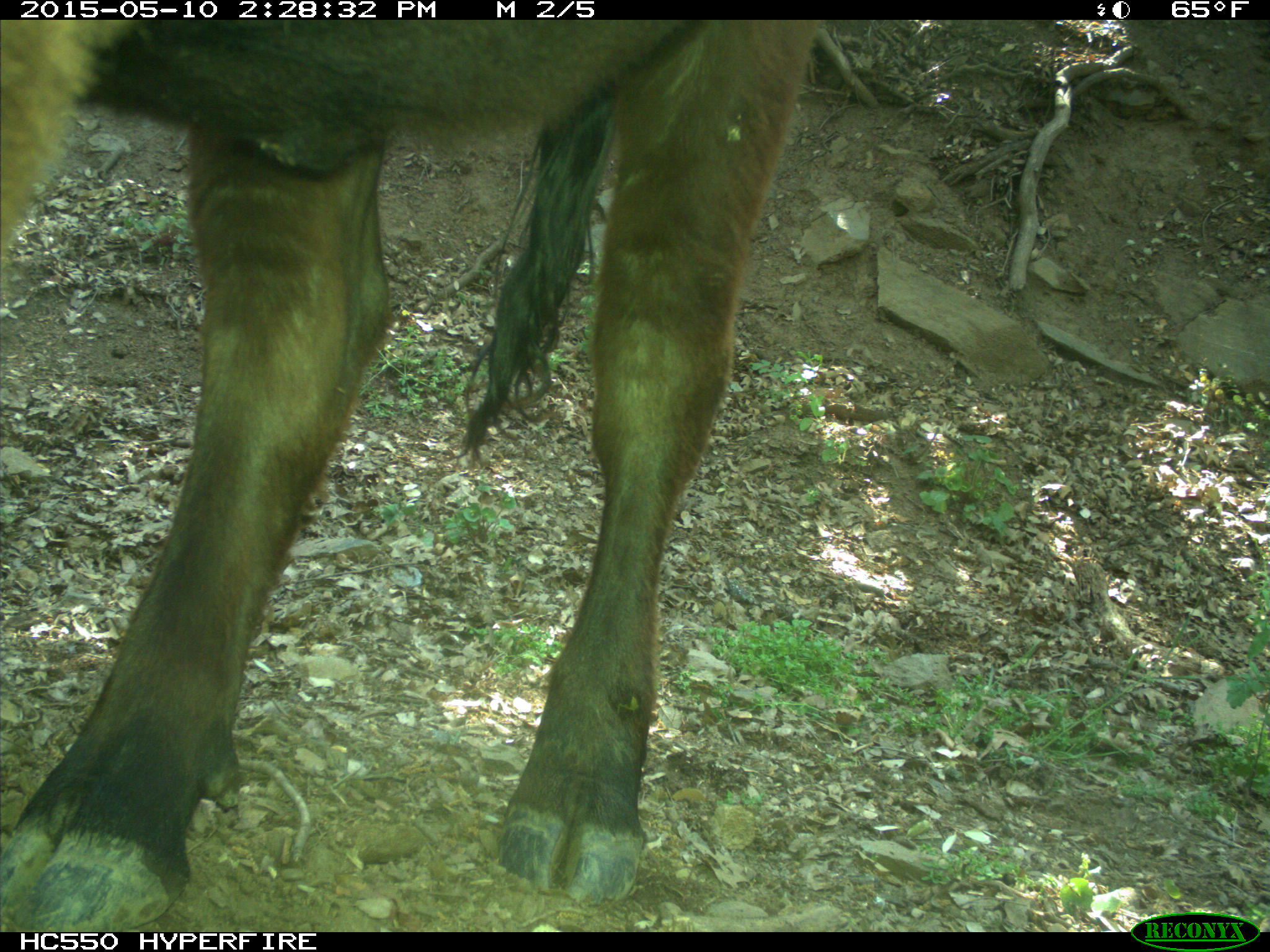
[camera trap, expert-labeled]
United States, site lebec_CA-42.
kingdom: Animalia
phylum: Chordata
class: Mammalia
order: Artiodactyla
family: Bovidae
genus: Bos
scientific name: Bos taurus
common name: domestic cow